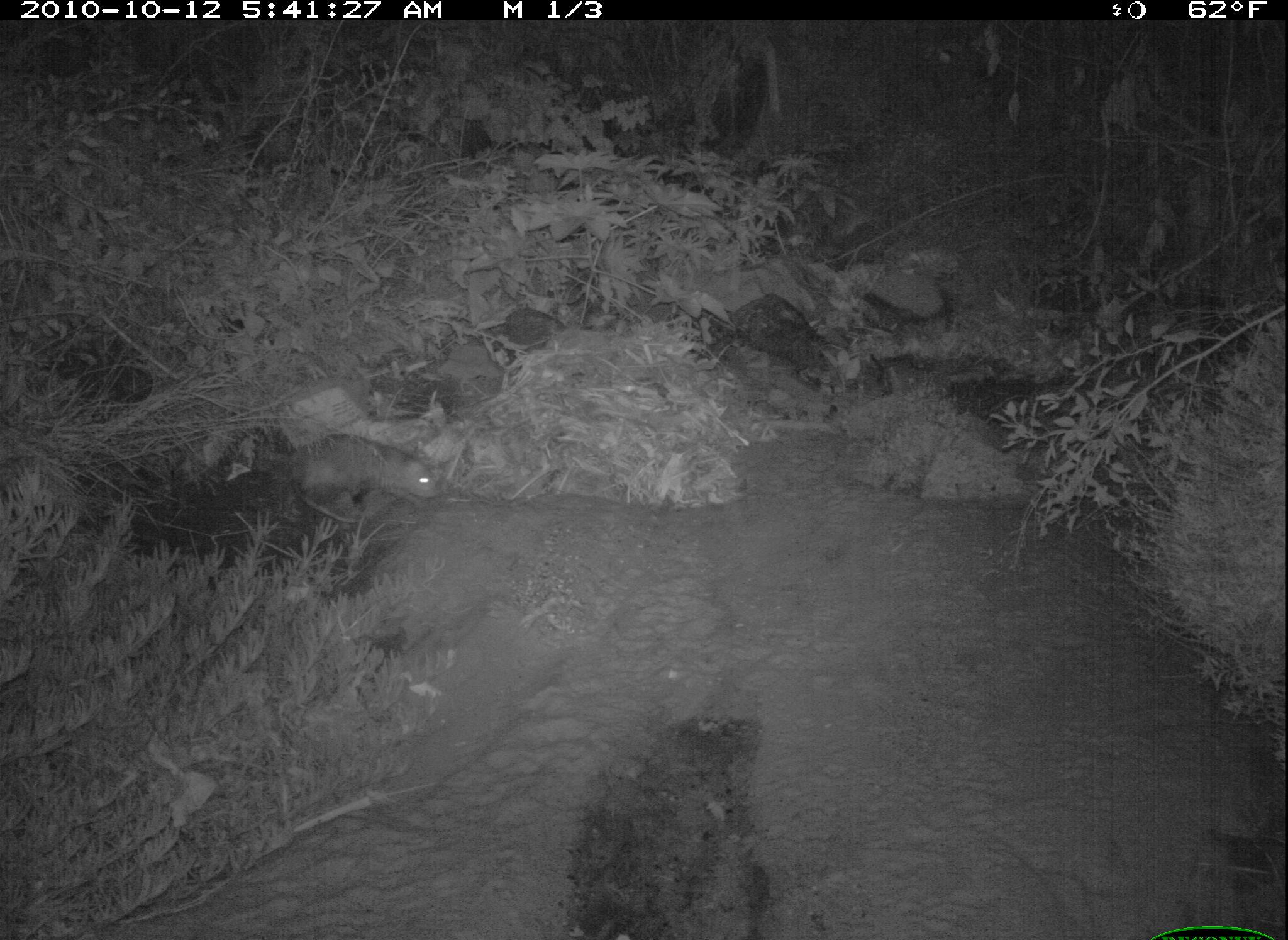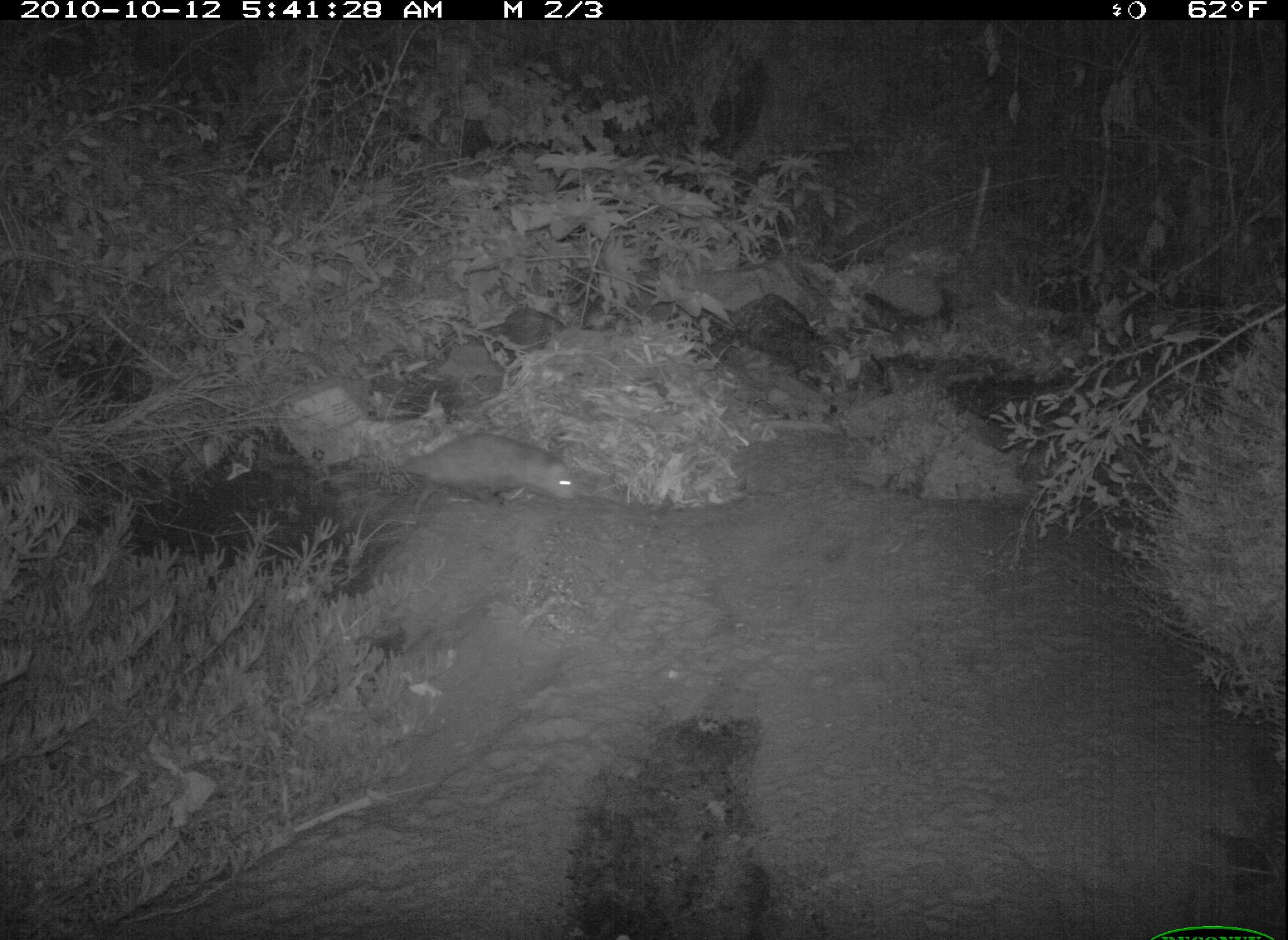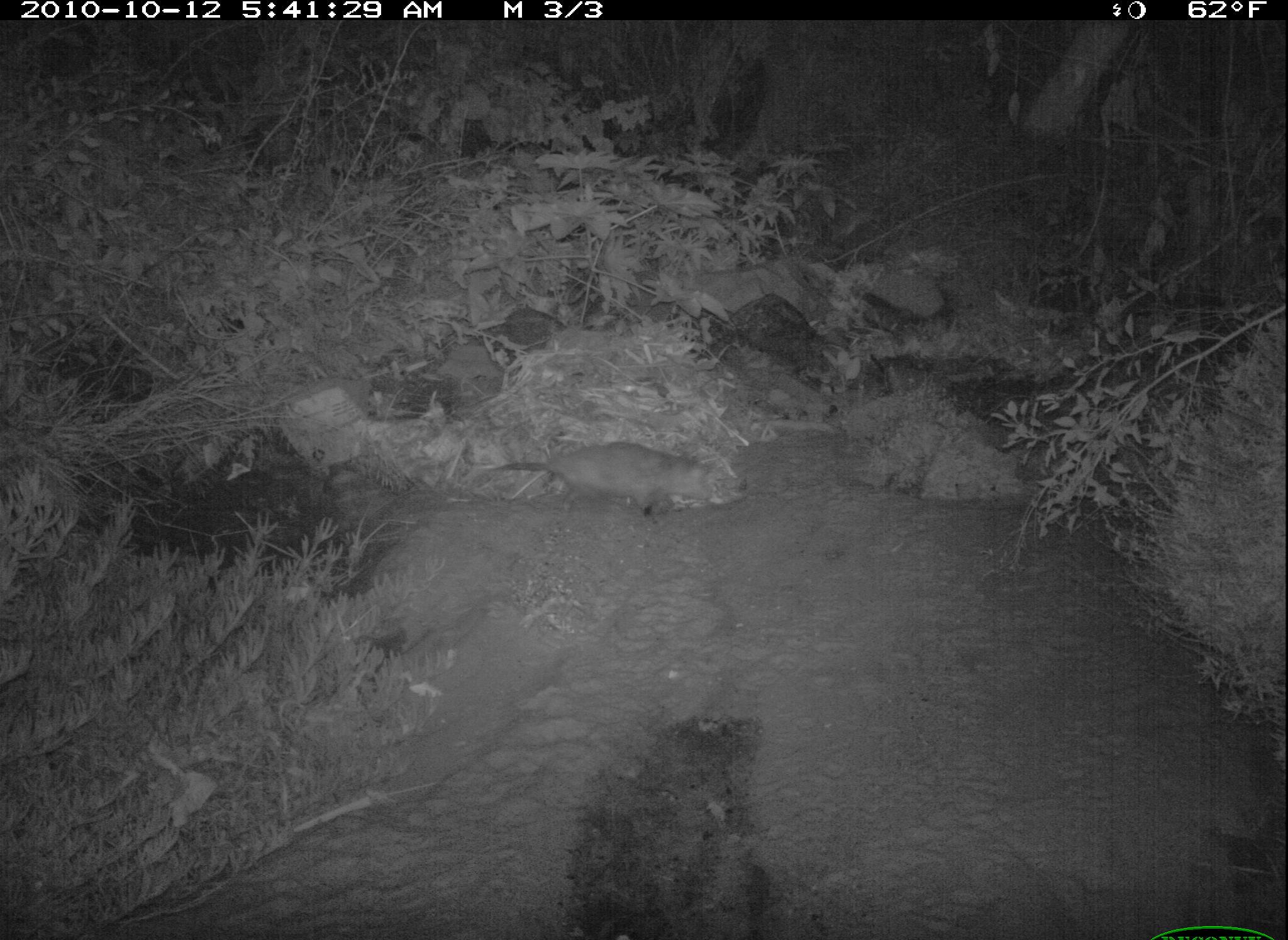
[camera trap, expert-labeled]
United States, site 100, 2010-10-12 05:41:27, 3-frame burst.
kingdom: Animalia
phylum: Chordata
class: Mammalia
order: Didelphimorphia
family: Didelphidae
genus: Didelphis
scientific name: Didelphis virginiana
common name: virginia opossum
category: opossum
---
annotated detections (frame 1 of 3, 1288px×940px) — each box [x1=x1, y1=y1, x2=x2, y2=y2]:
opossum: [x1=251, y1=412, x2=454, y2=533]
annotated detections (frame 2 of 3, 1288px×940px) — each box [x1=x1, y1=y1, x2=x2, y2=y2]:
opossum: [x1=369, y1=420, x2=604, y2=523]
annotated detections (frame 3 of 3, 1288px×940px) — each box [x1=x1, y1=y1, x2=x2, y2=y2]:
opossum: [x1=456, y1=438, x2=757, y2=544]